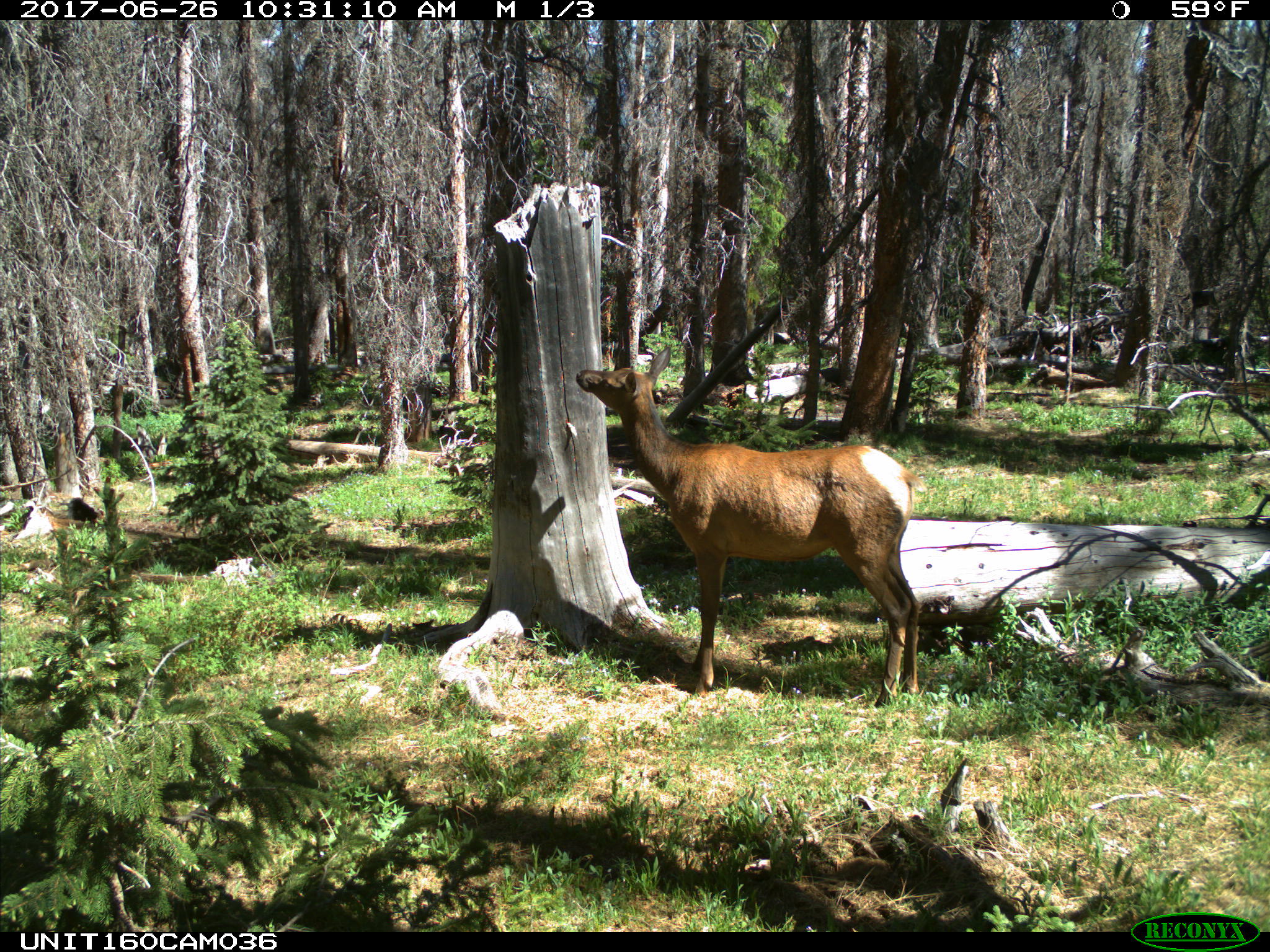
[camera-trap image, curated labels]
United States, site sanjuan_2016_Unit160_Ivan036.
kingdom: Animalia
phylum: Chordata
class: Mammalia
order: Artiodactyla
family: Cervidae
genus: Cervus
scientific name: Cervus elaphus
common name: red deer